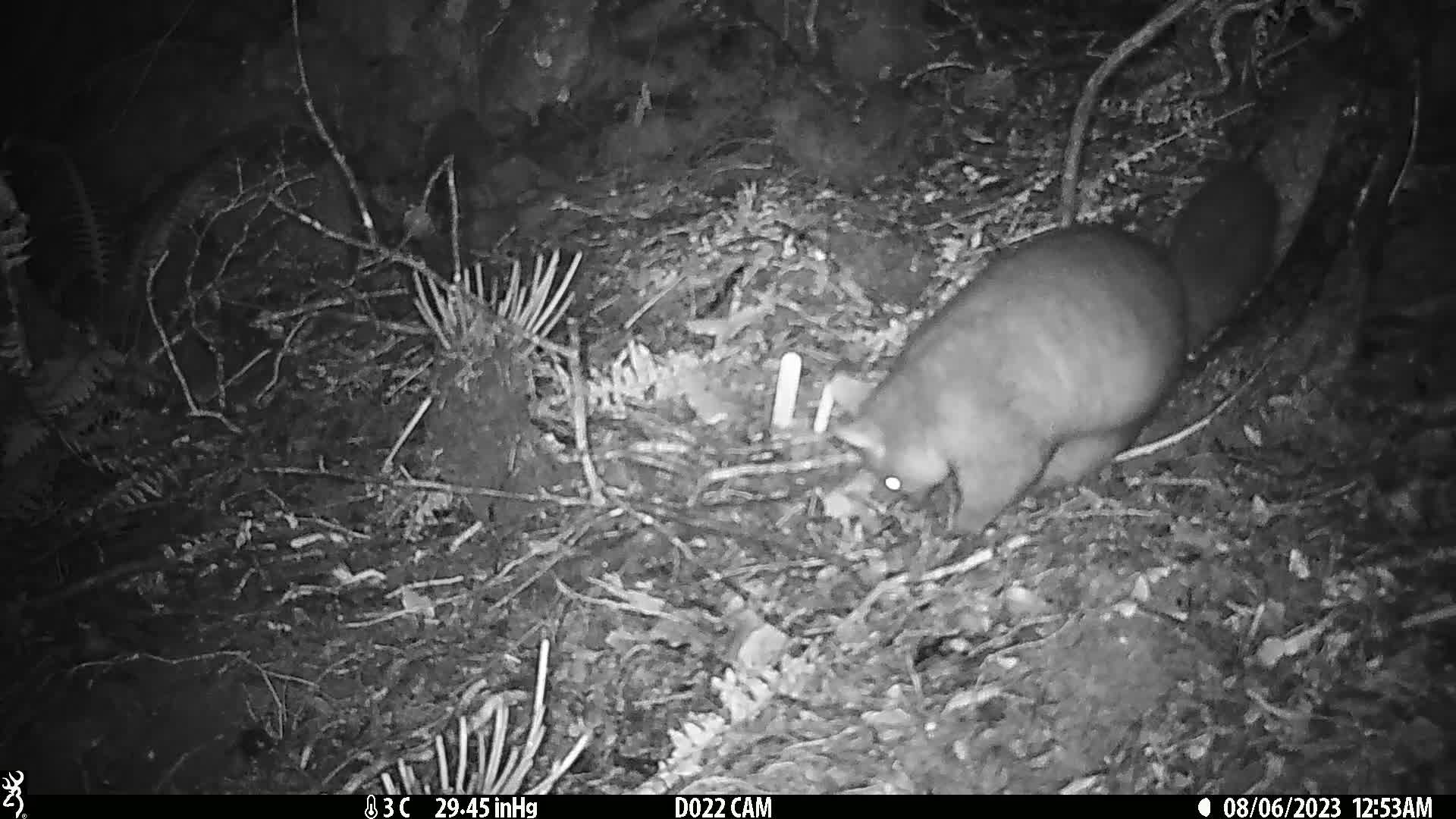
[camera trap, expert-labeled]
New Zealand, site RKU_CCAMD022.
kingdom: Animalia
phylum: Chordata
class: Mammalia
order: Diprotodontia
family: Phalangeridae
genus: Trichosurus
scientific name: Trichosurus vulpecula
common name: common brushtail possum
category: possum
Possum (common brushtail possum) (Trichosurus vulpecula).